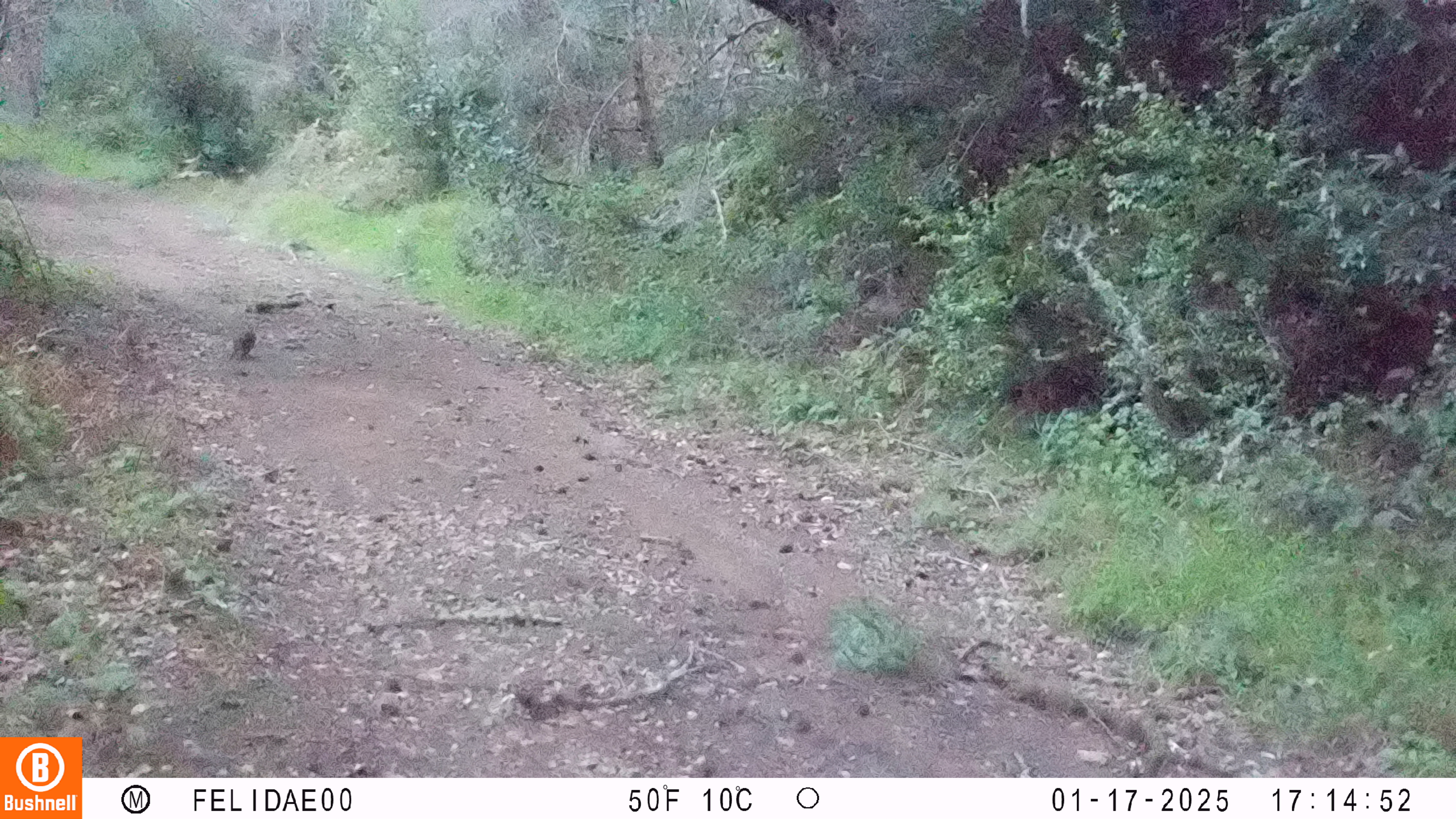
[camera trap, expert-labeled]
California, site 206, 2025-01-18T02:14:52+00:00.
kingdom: Animalia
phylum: Chordata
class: Mammalia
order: Lagomorpha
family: Leporidae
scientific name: Leporidae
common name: rabbit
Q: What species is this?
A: Rabbit (Leporidae).